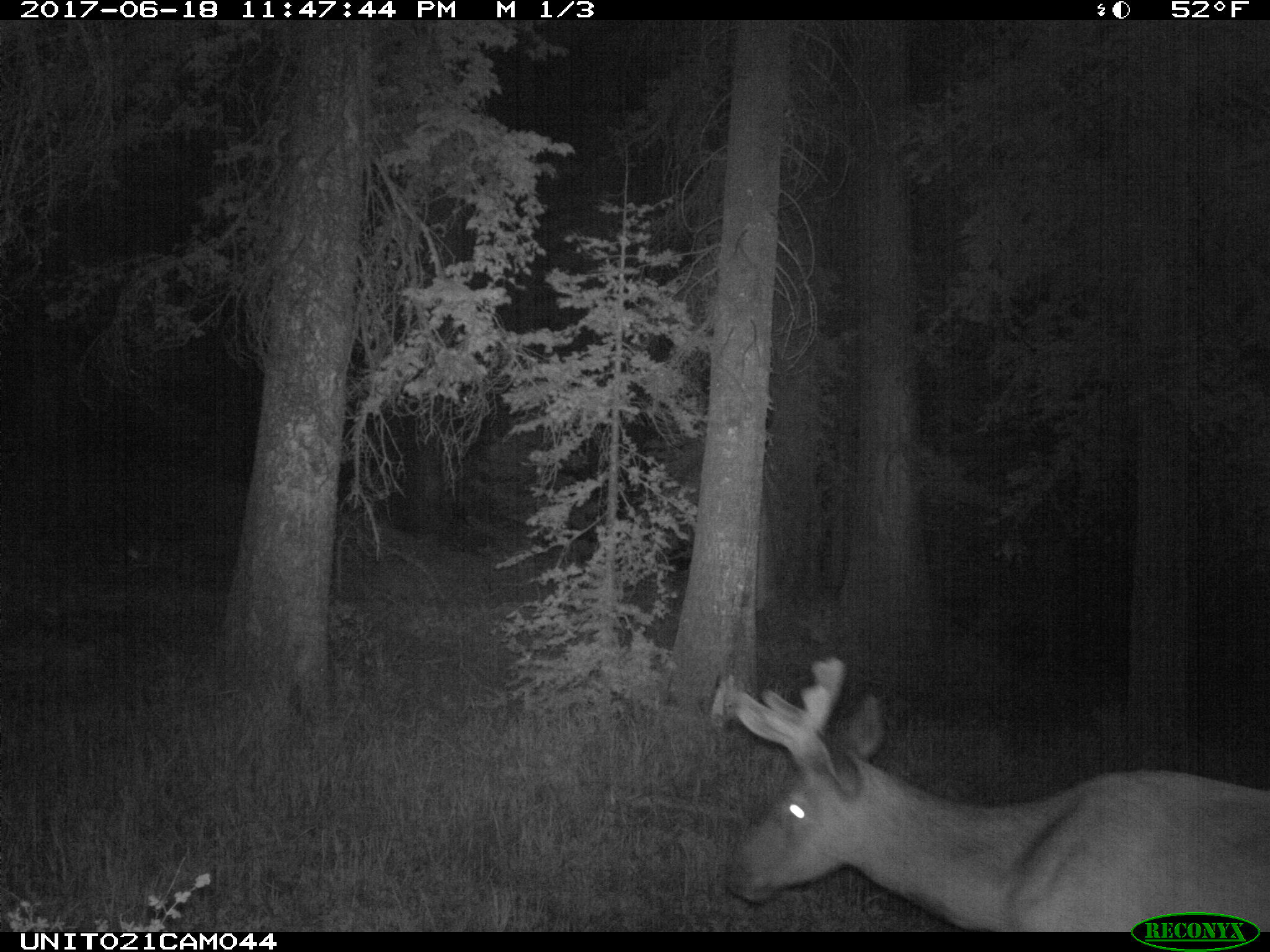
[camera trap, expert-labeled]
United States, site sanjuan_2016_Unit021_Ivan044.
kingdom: Animalia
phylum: Chordata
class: Mammalia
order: Artiodactyla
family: Cervidae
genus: Cervus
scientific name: Cervus elaphus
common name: red deer